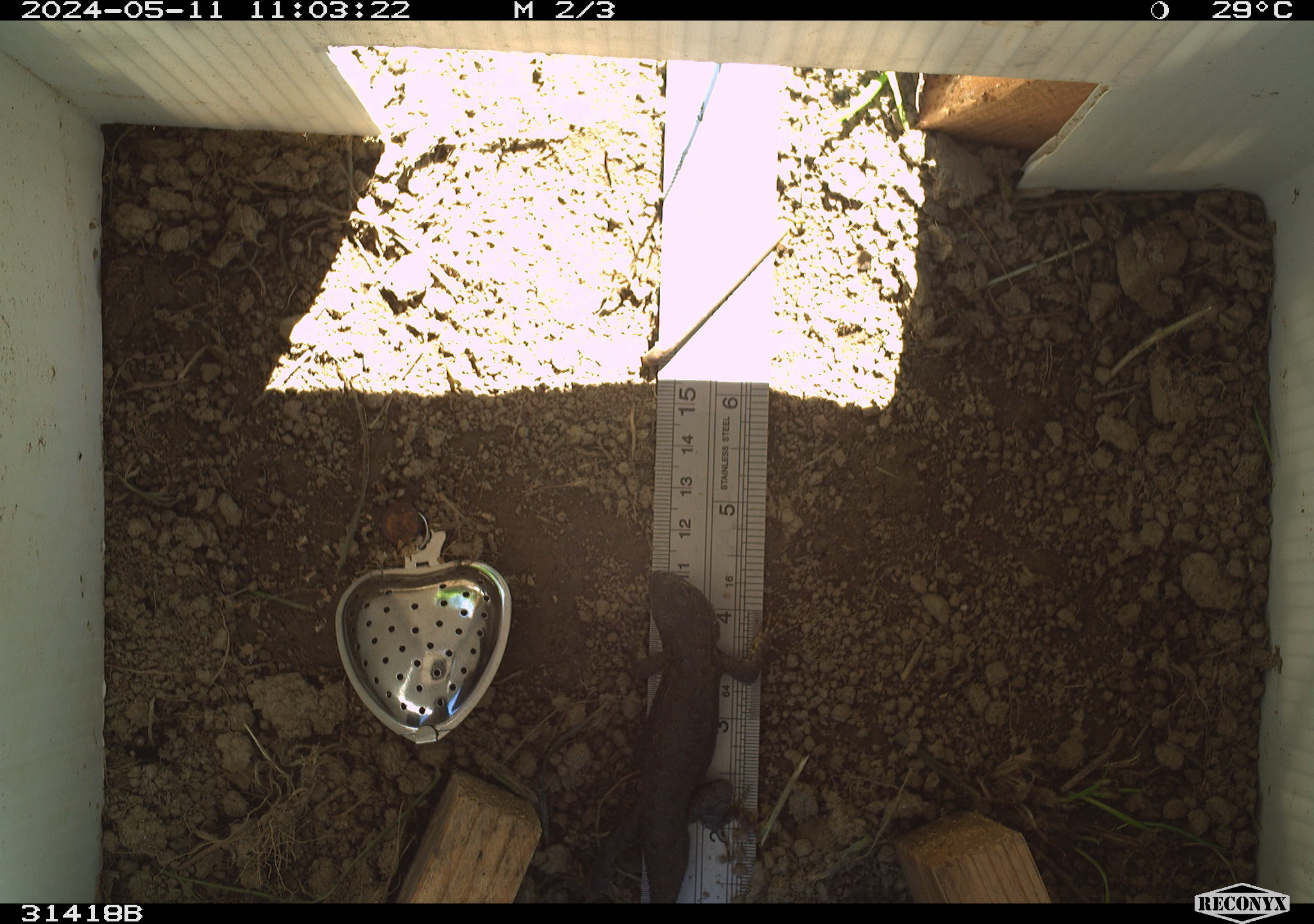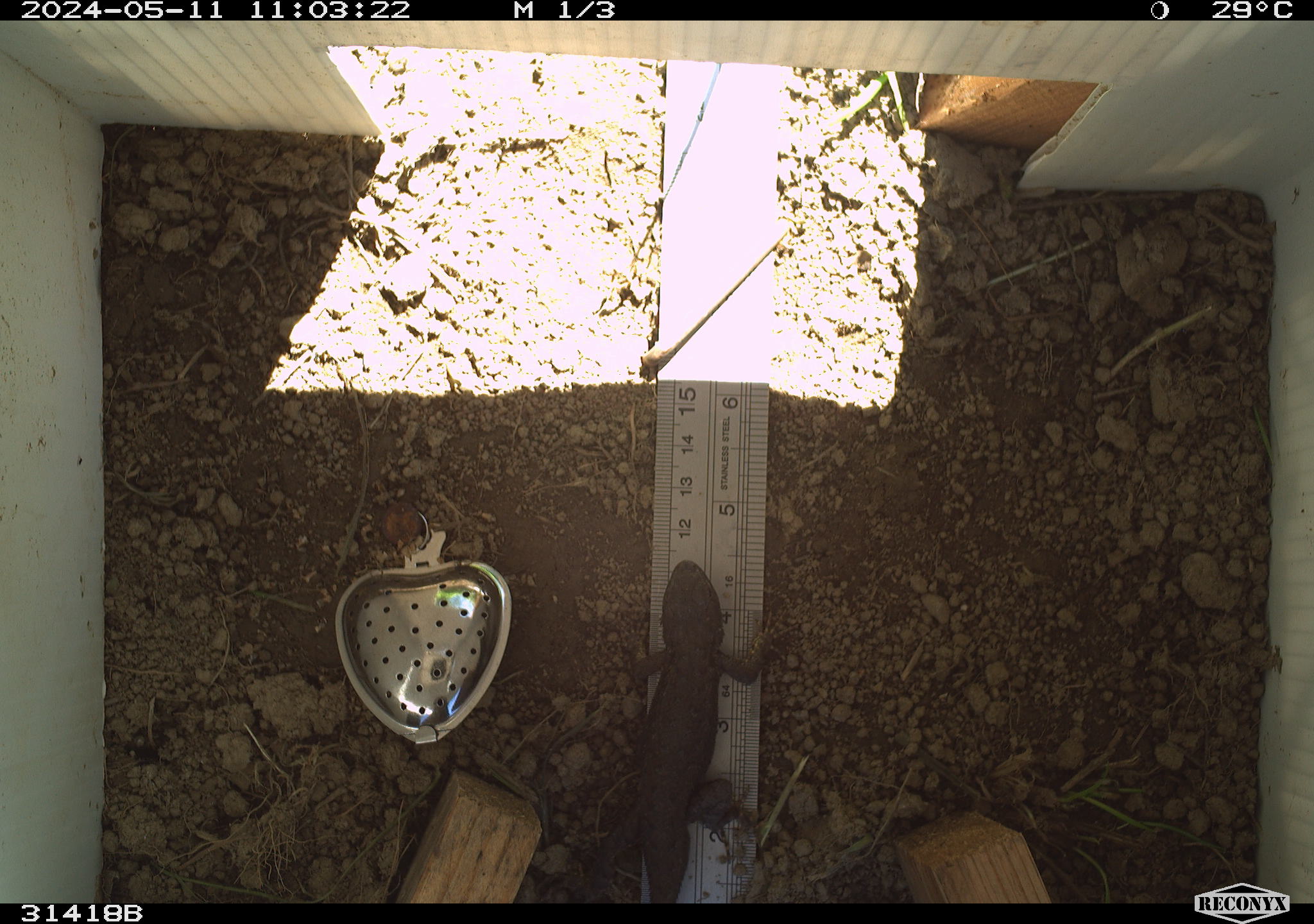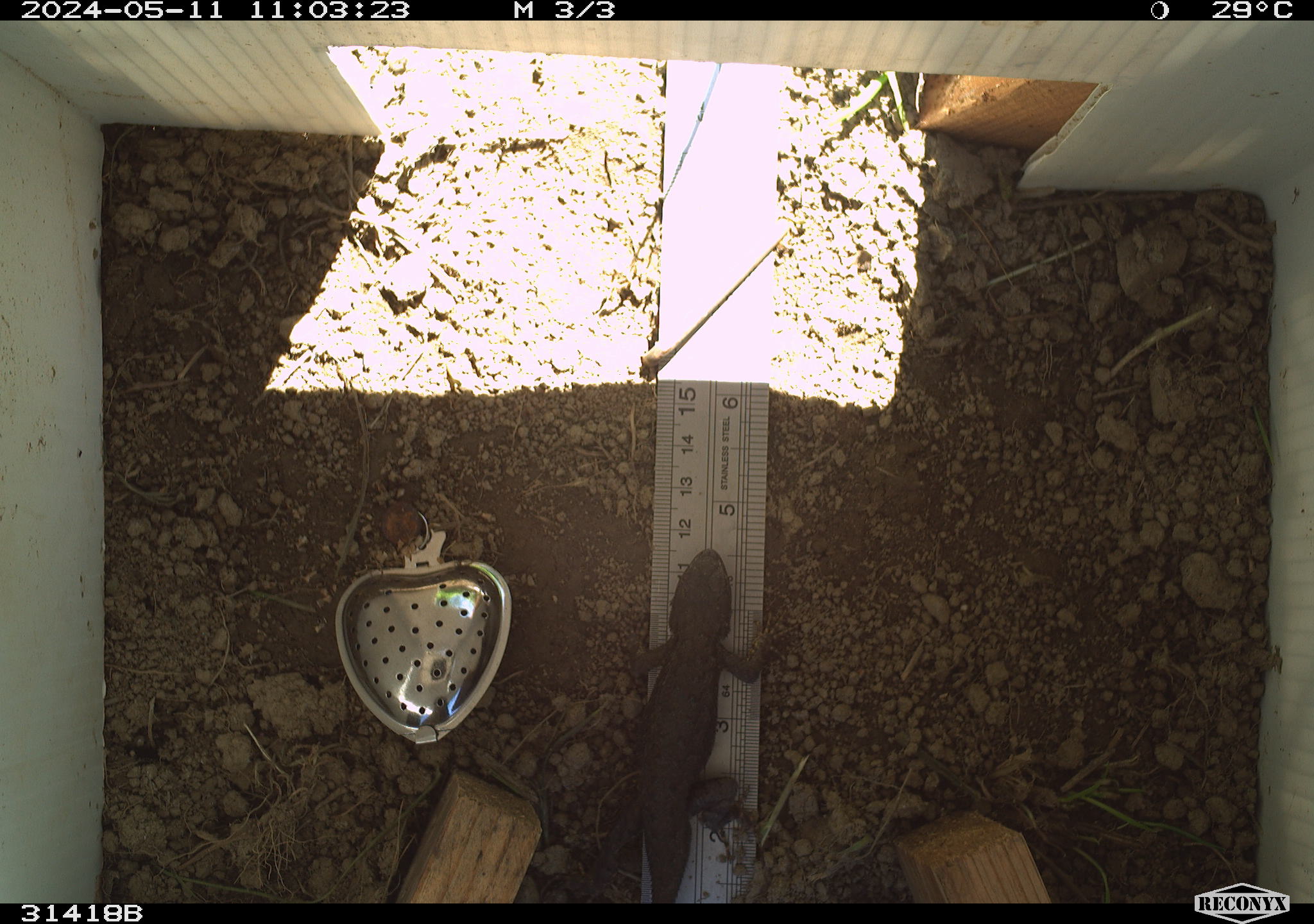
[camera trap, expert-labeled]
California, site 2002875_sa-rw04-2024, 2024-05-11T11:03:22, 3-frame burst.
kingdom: Animalia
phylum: Chordata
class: Reptilia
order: Squamata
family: Phrynosomatidae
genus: Sceloporus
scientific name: Sceloporus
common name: spiny lizards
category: sceloporus species